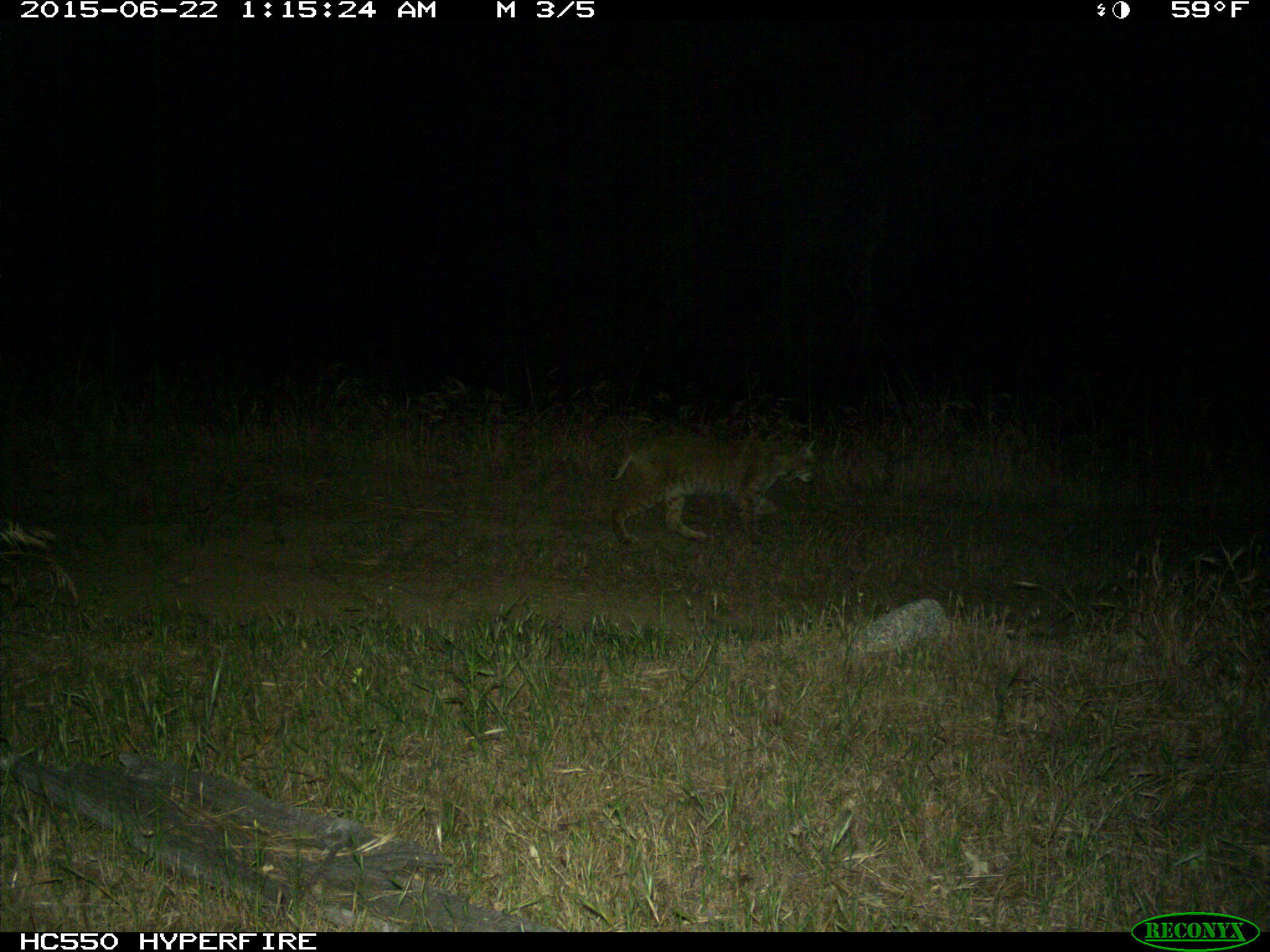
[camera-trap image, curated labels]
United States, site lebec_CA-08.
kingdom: Animalia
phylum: Chordata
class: Mammalia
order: Carnivora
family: Felidae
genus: Lynx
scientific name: Lynx rufus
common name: bobcat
Lynx rufus (bobcat).